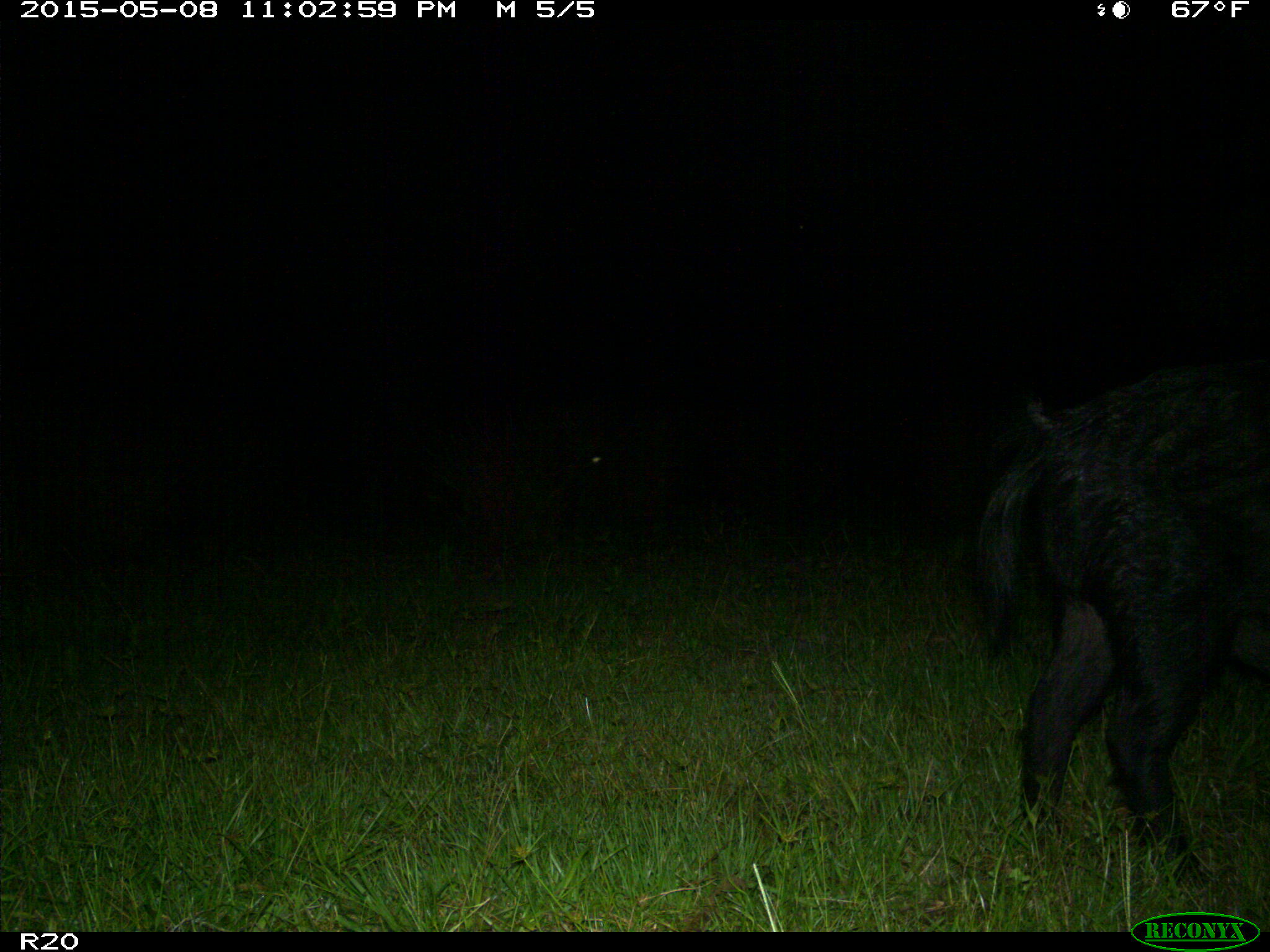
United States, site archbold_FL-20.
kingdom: Animalia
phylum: Chordata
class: Mammalia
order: Artiodactyla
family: Suidae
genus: Sus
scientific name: Sus scrofa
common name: wild boar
Sus scrofa (wild boar).